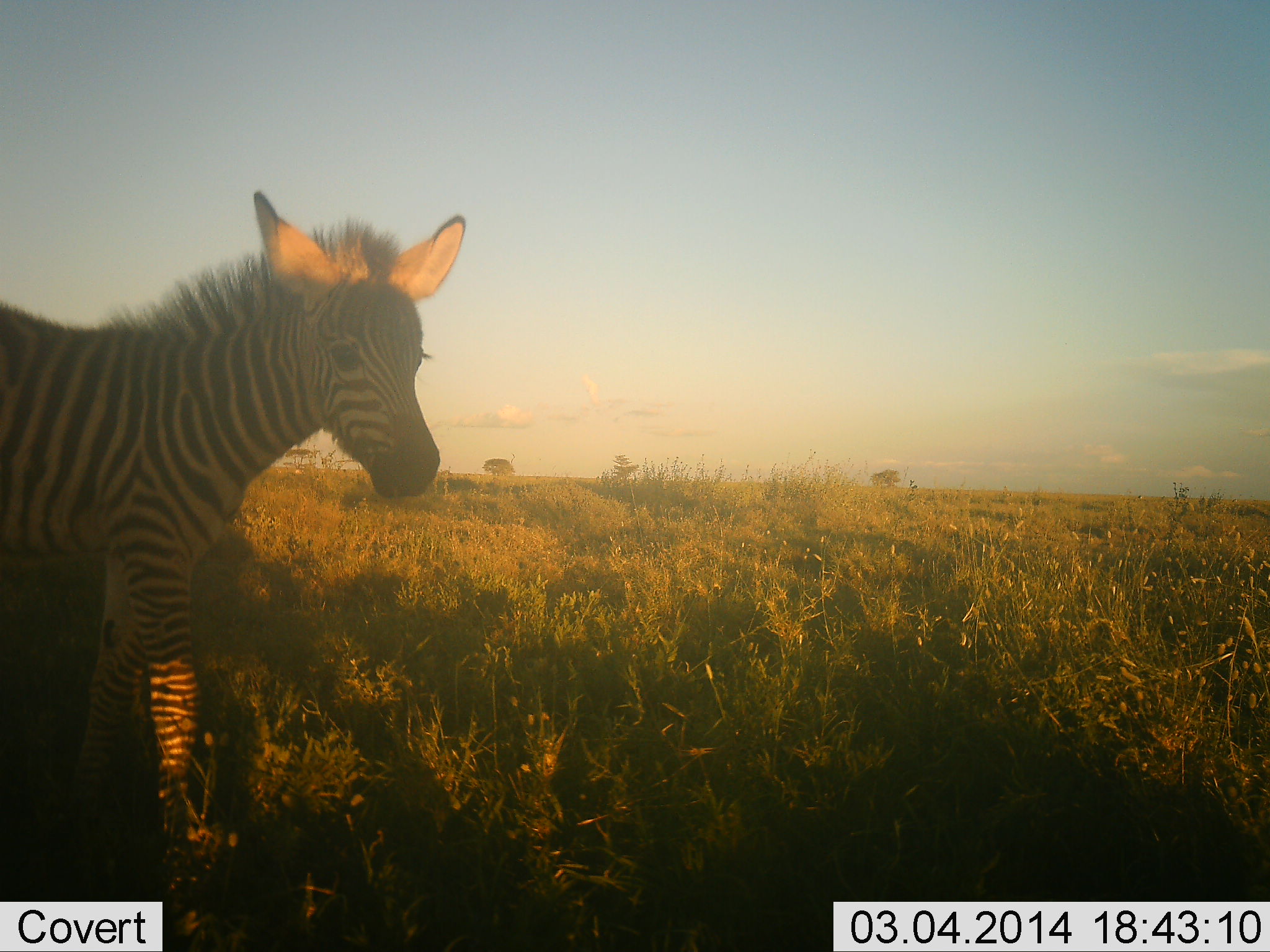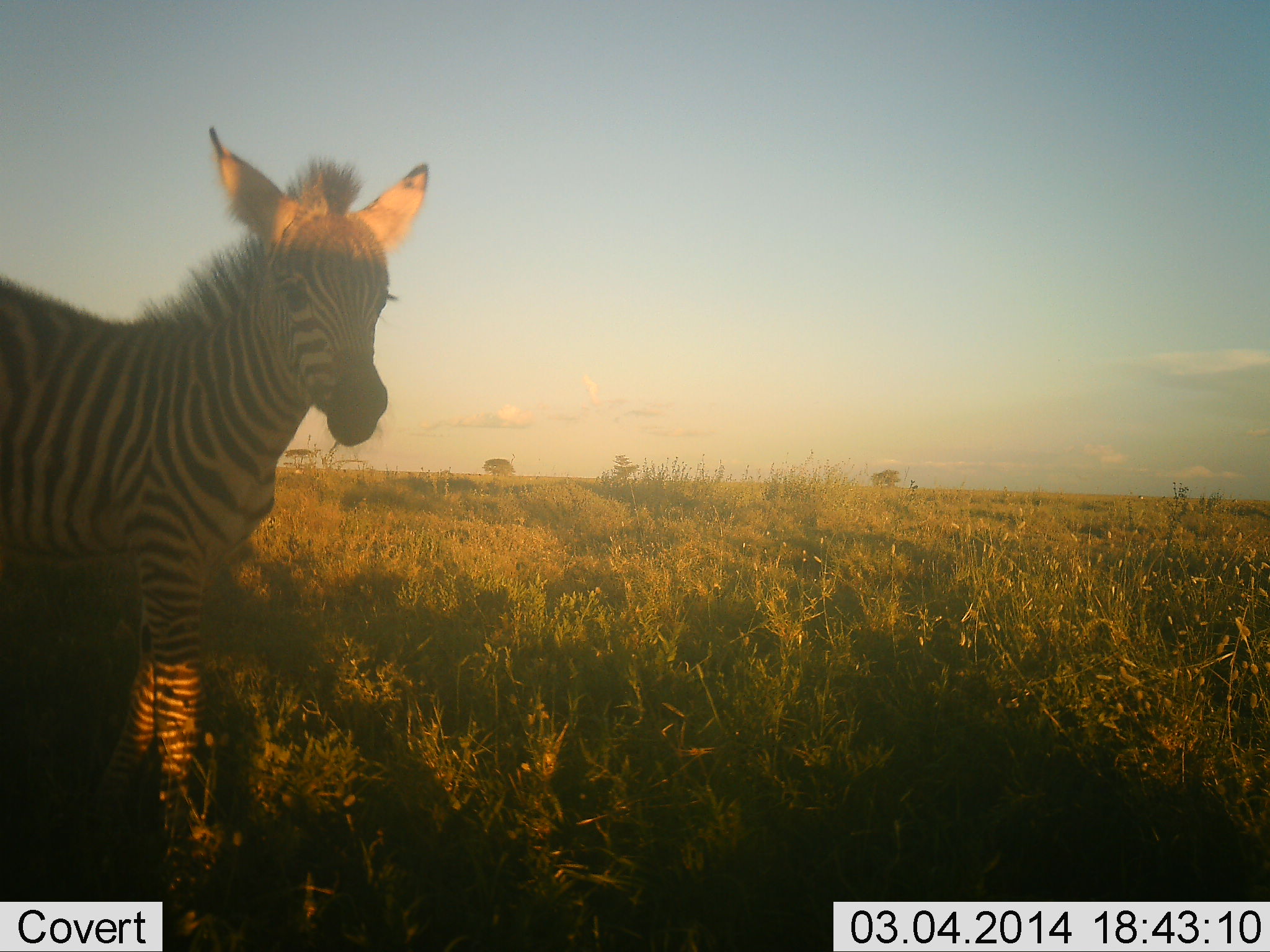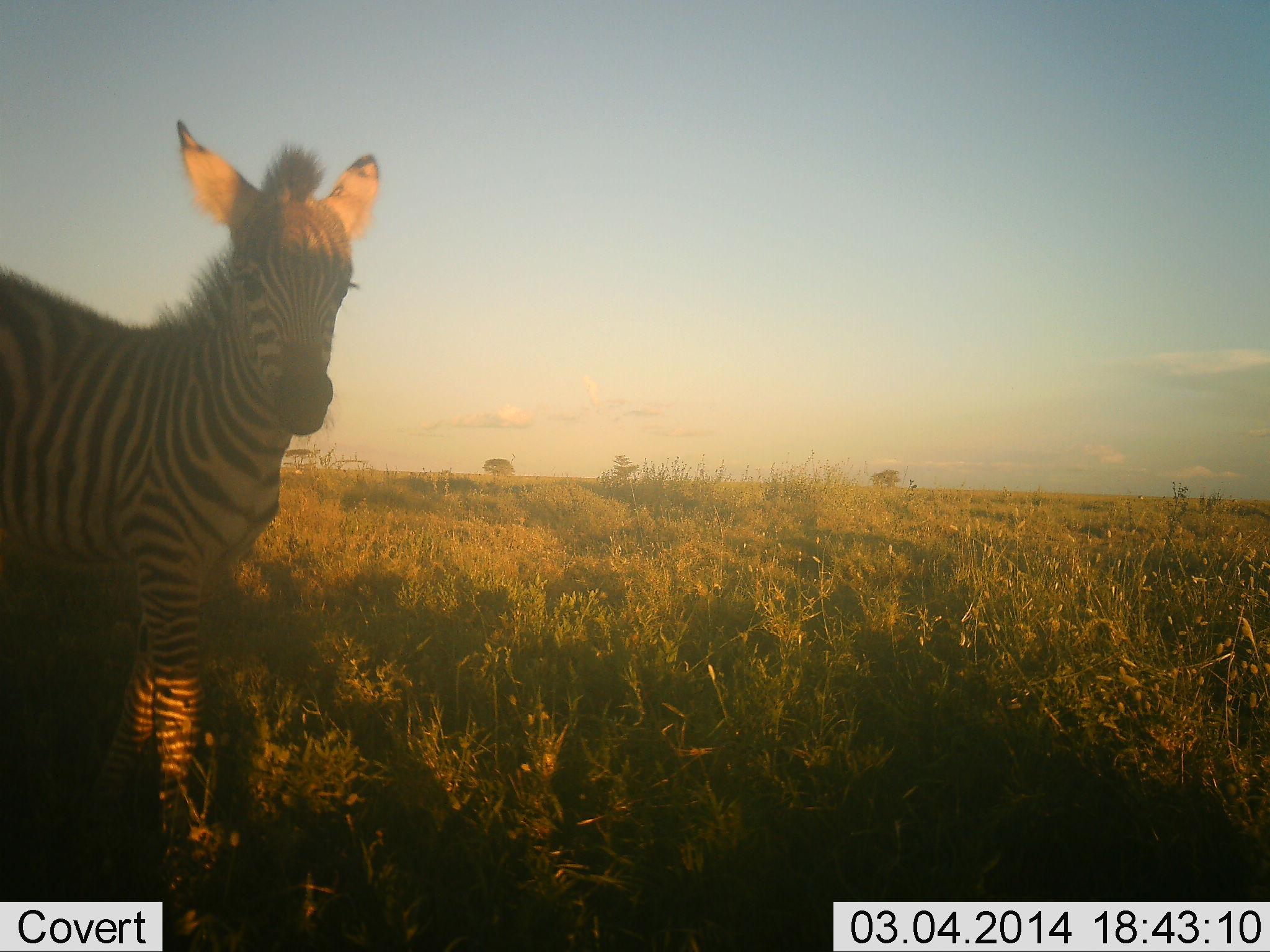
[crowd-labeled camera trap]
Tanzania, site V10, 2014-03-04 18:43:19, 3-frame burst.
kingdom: Animalia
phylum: Chordata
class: Mammalia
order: Perissodactyla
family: Equidae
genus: Equus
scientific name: Equus quagga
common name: plains zebra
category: zebra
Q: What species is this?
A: Zebra (plains zebra) (Equus quagga).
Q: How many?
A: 1.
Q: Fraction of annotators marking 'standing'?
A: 90%.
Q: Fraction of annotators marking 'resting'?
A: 10%.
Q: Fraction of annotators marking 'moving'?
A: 0%.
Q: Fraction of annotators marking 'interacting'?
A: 10%.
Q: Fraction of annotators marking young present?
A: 80%.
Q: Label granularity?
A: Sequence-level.